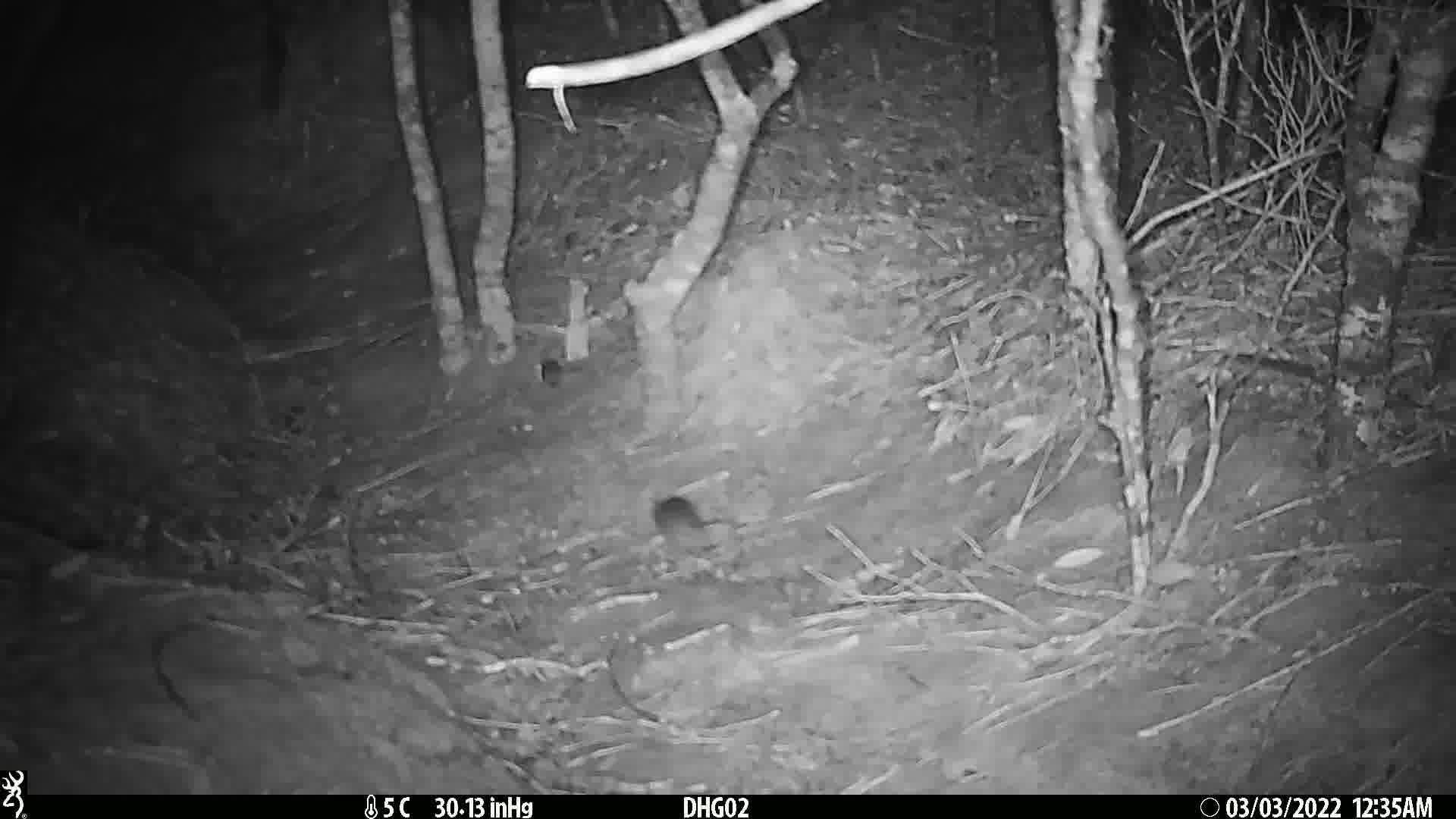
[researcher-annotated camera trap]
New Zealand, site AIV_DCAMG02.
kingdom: Animalia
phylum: Chordata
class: Mammalia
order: Rodentia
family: Muridae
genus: Mus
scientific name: Mus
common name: mouse